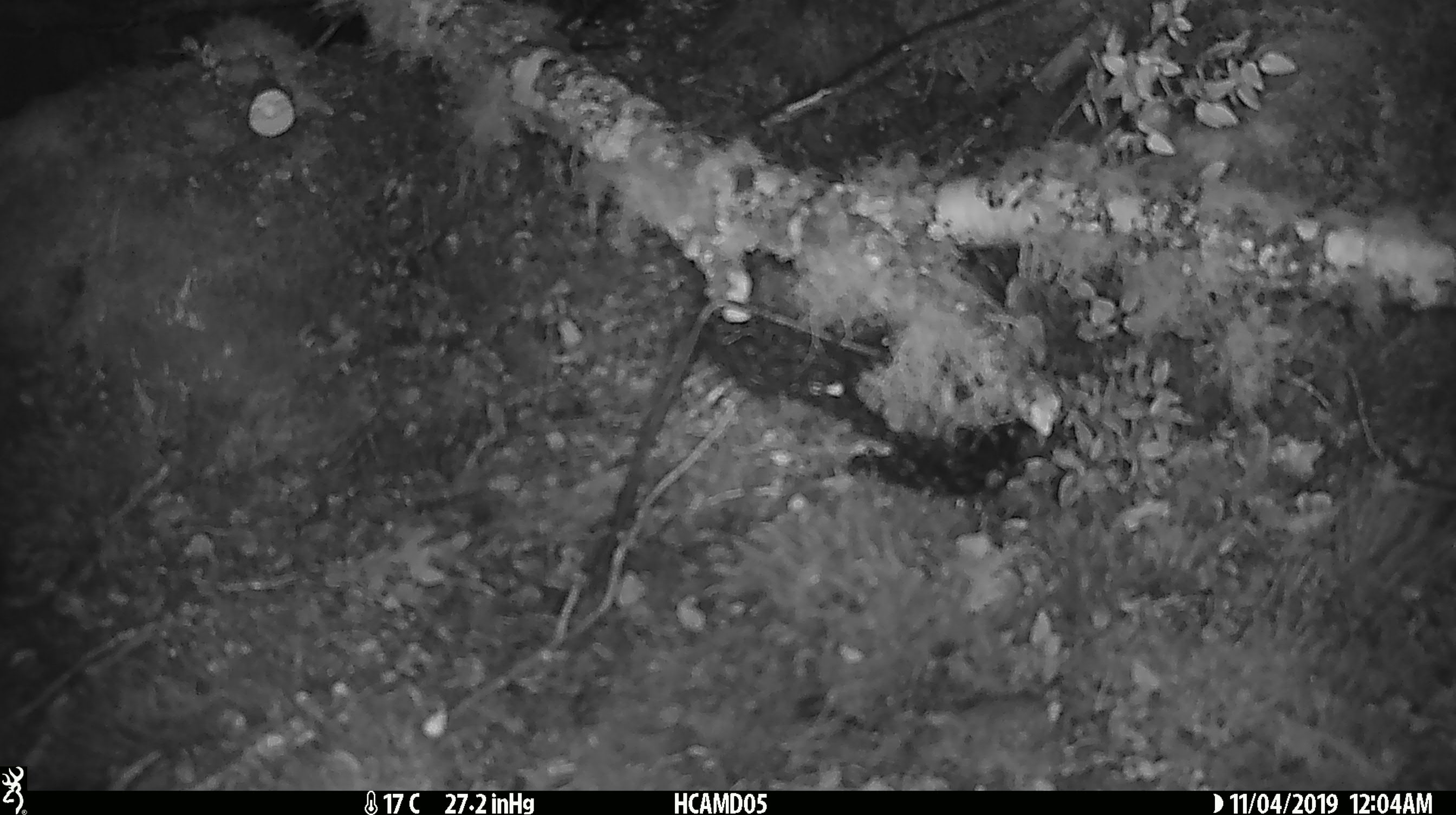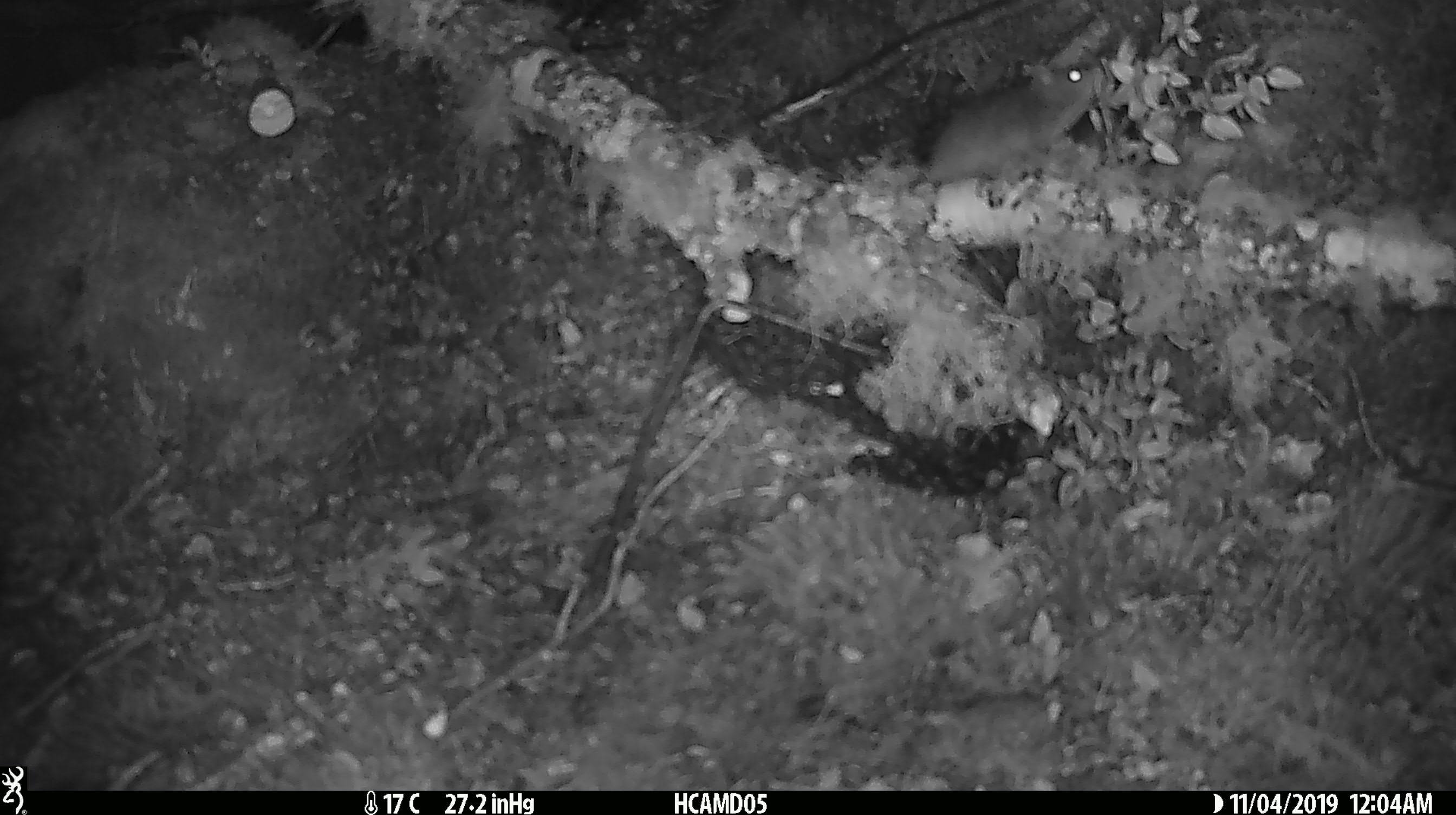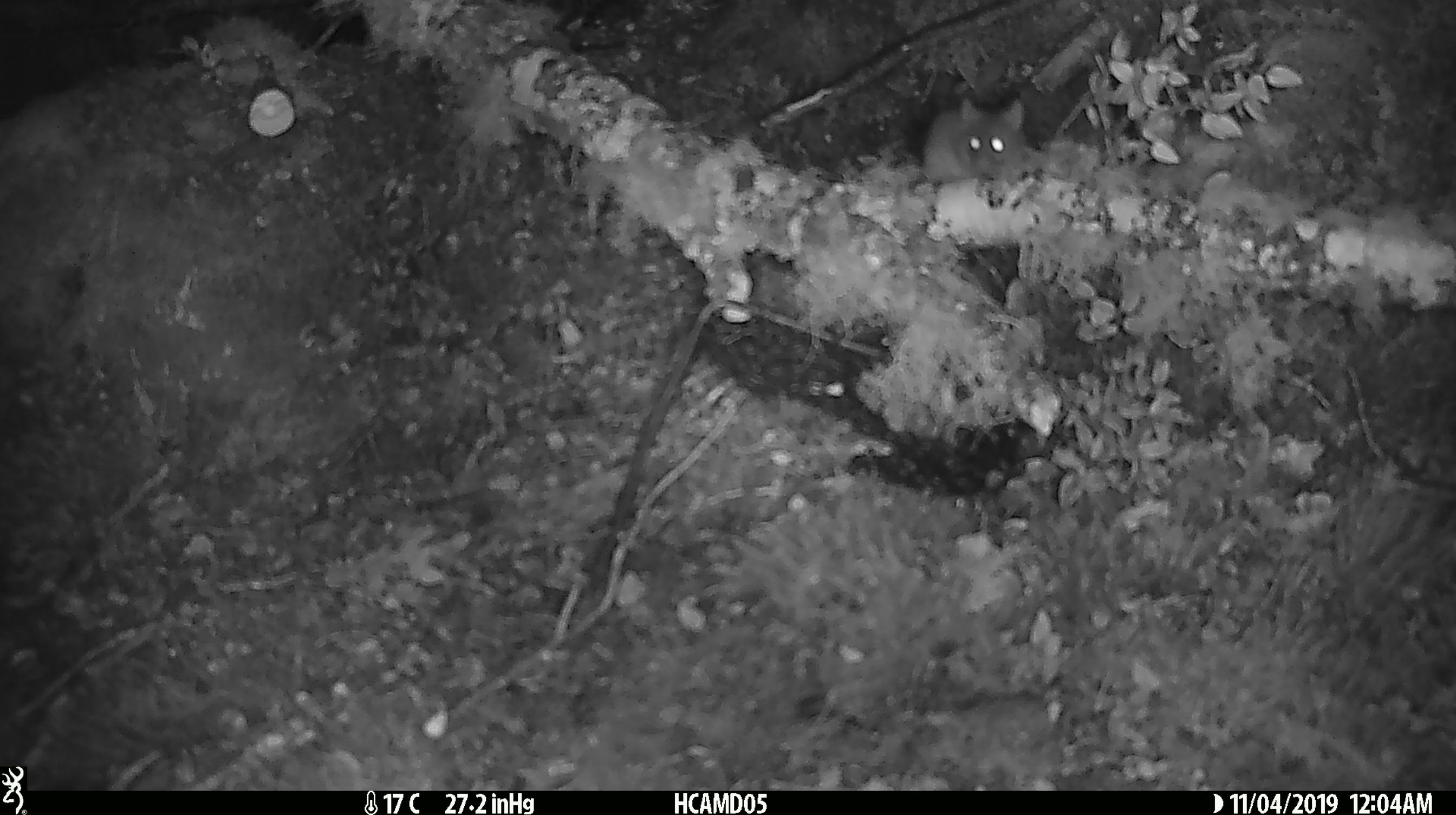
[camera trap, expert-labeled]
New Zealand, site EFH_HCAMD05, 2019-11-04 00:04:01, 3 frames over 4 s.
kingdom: Animalia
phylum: Chordata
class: Mammalia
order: Rodentia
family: Muridae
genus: Mus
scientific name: Mus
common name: mouse